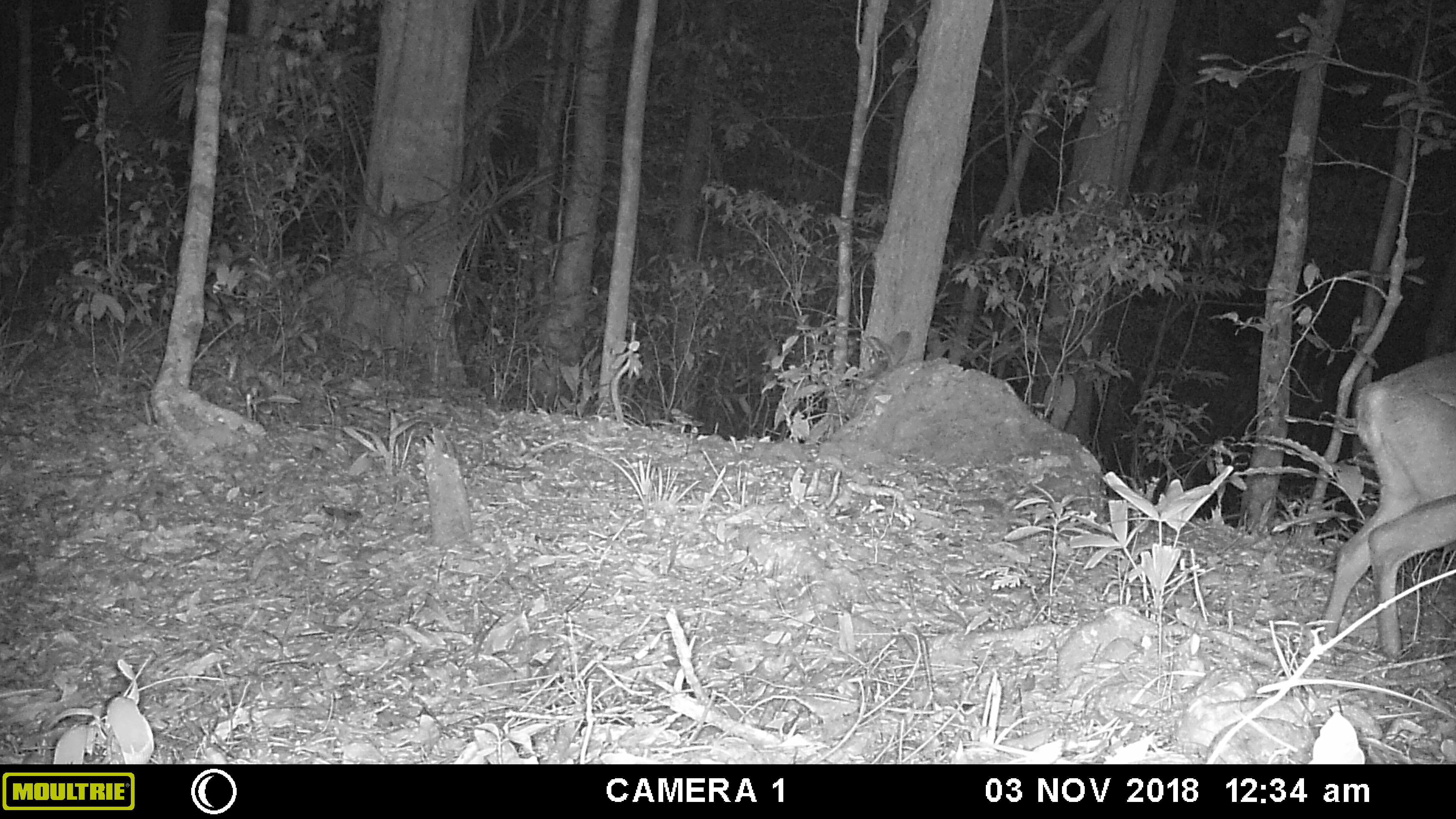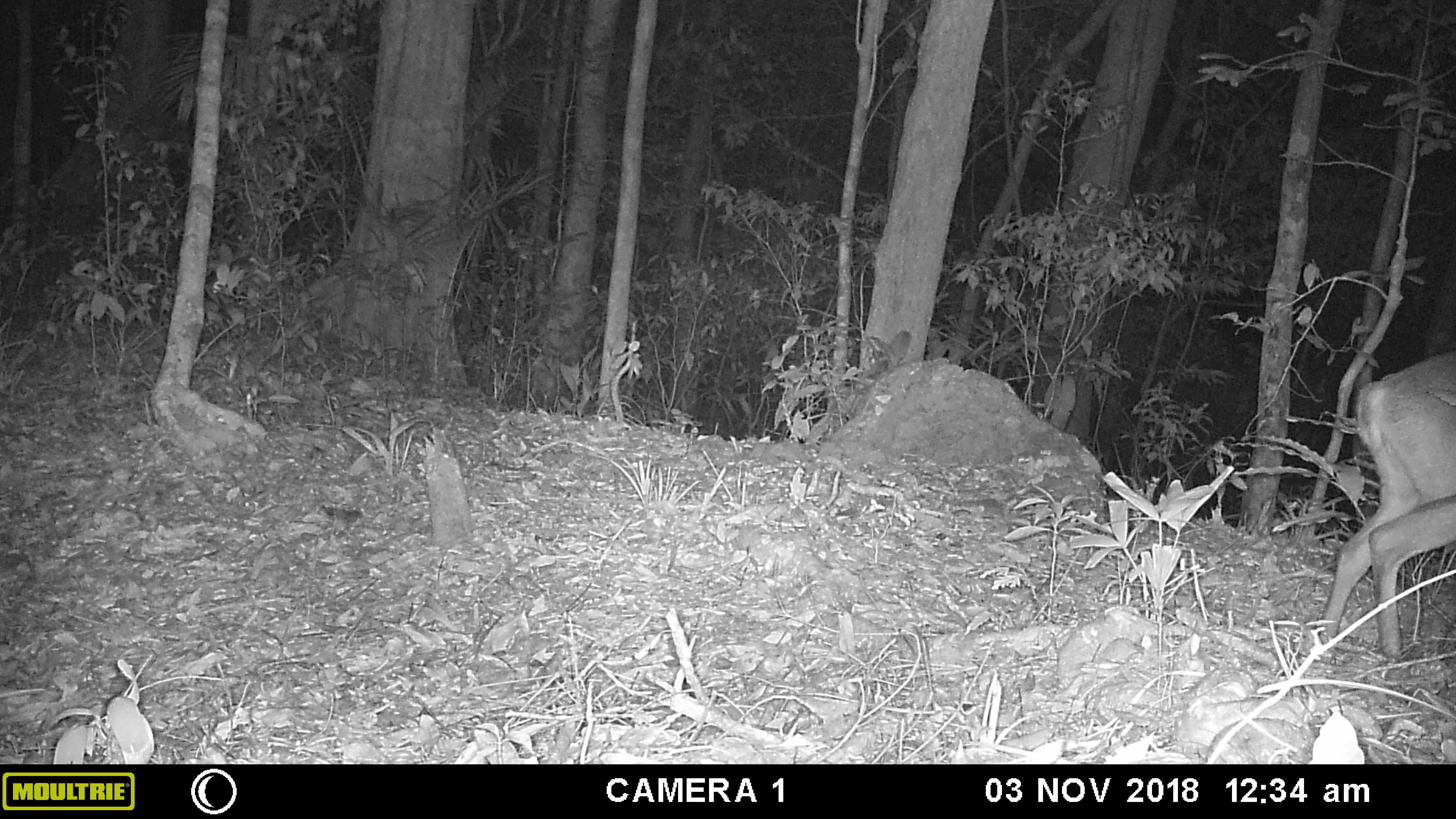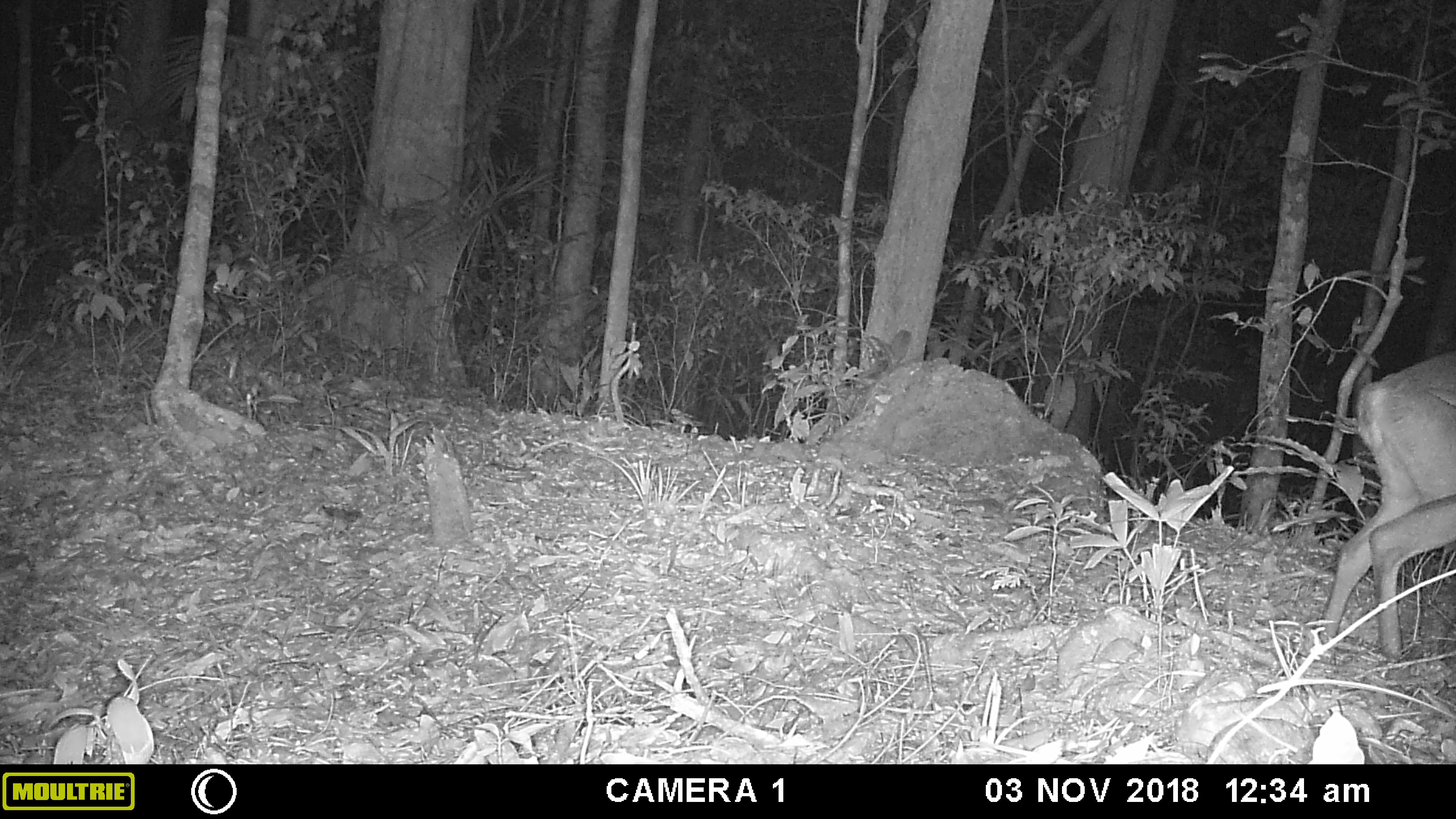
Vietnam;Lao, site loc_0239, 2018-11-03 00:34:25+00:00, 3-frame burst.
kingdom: Animalia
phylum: Chordata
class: Mammalia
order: Artiodactyla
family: Cervidae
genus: Muntiacus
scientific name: Muntiacus vuquangensis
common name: large-antlered muntjac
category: large antlered muntjac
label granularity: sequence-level